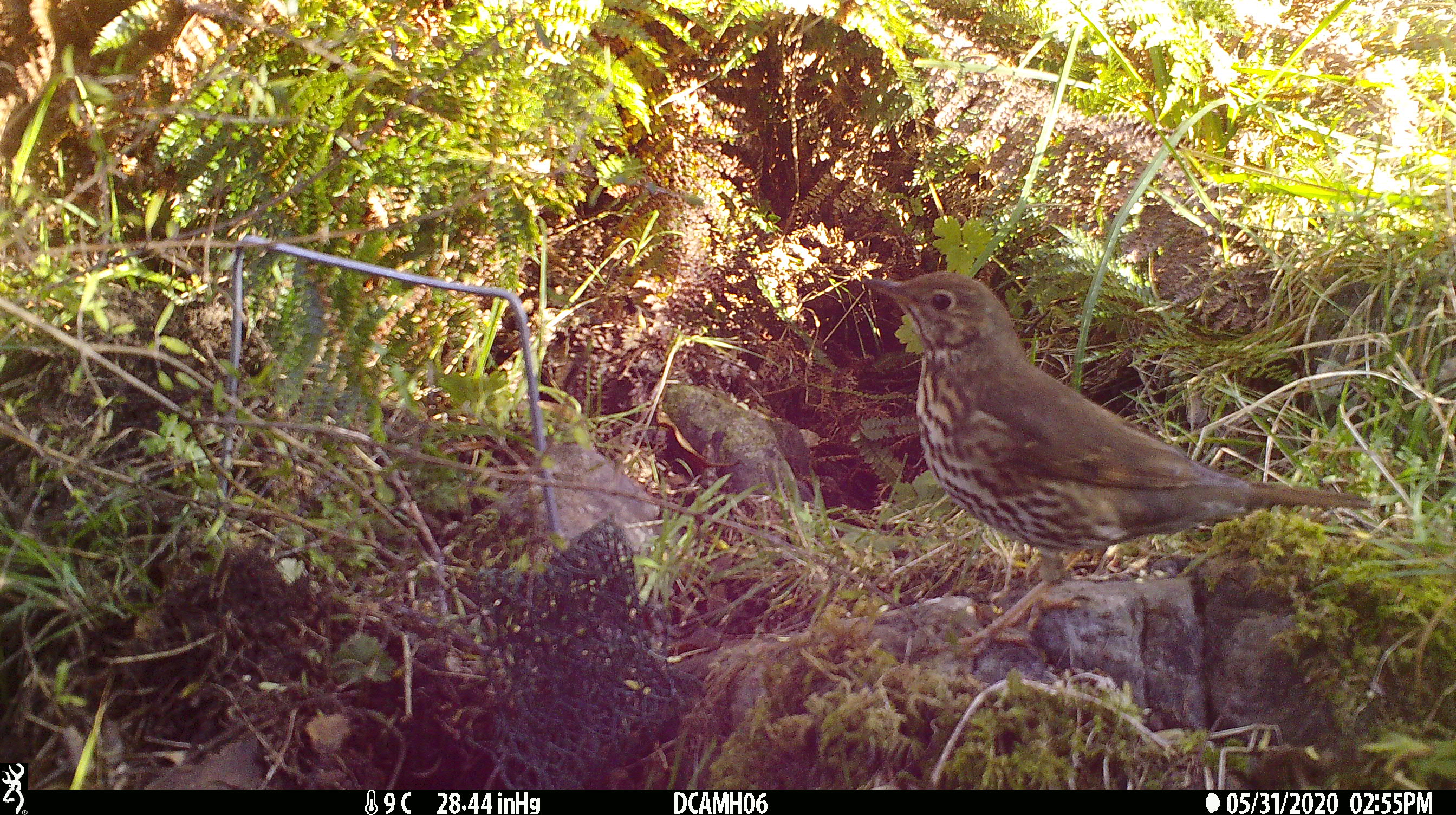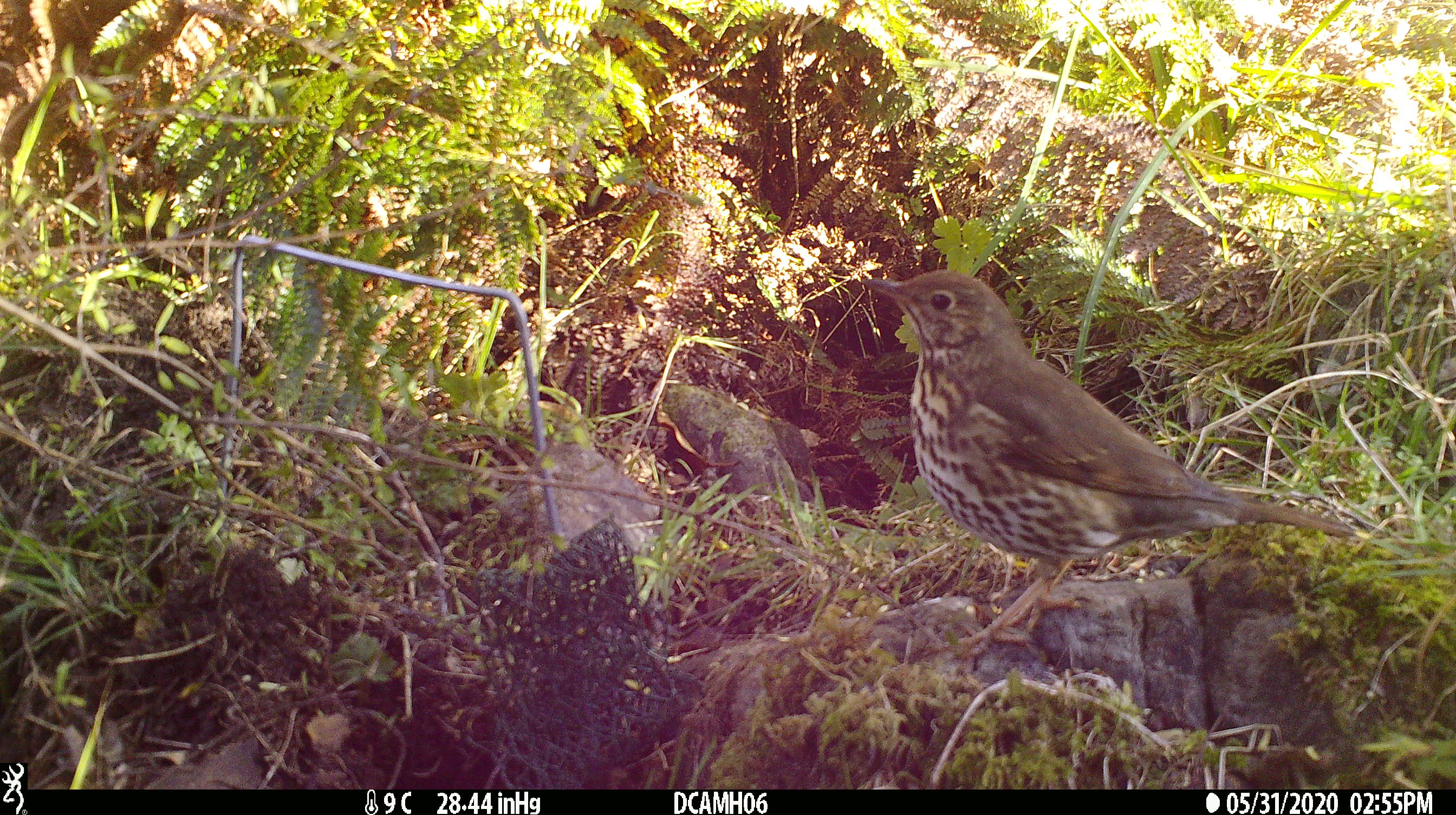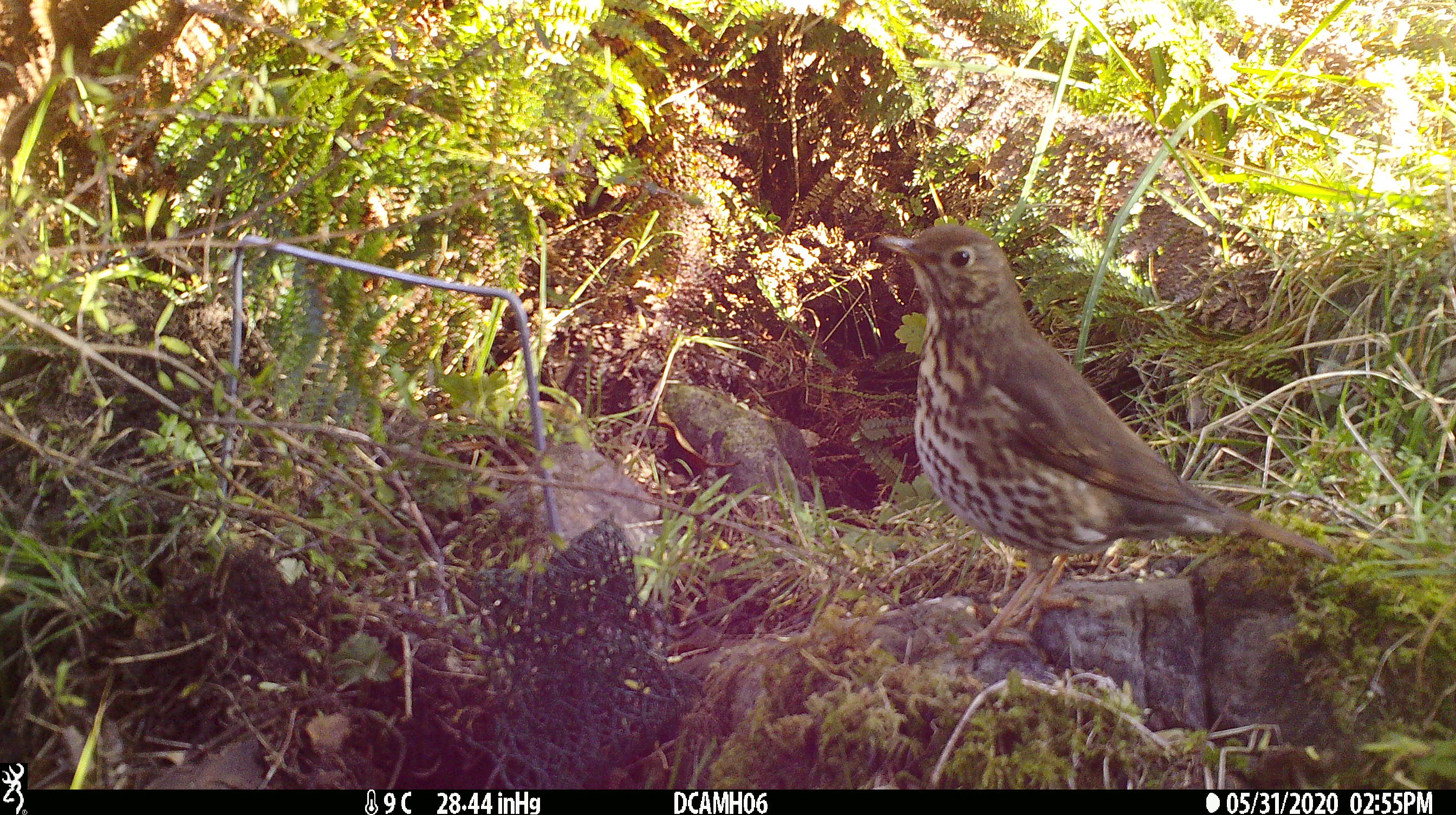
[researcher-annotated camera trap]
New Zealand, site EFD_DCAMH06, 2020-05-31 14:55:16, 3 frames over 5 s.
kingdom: Animalia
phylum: Chordata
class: Aves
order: Passeriformes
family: Turdidae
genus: Turdus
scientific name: Turdus philomelos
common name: song thrush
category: thrush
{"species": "thrush (song thrush) (Turdus philomelos)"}